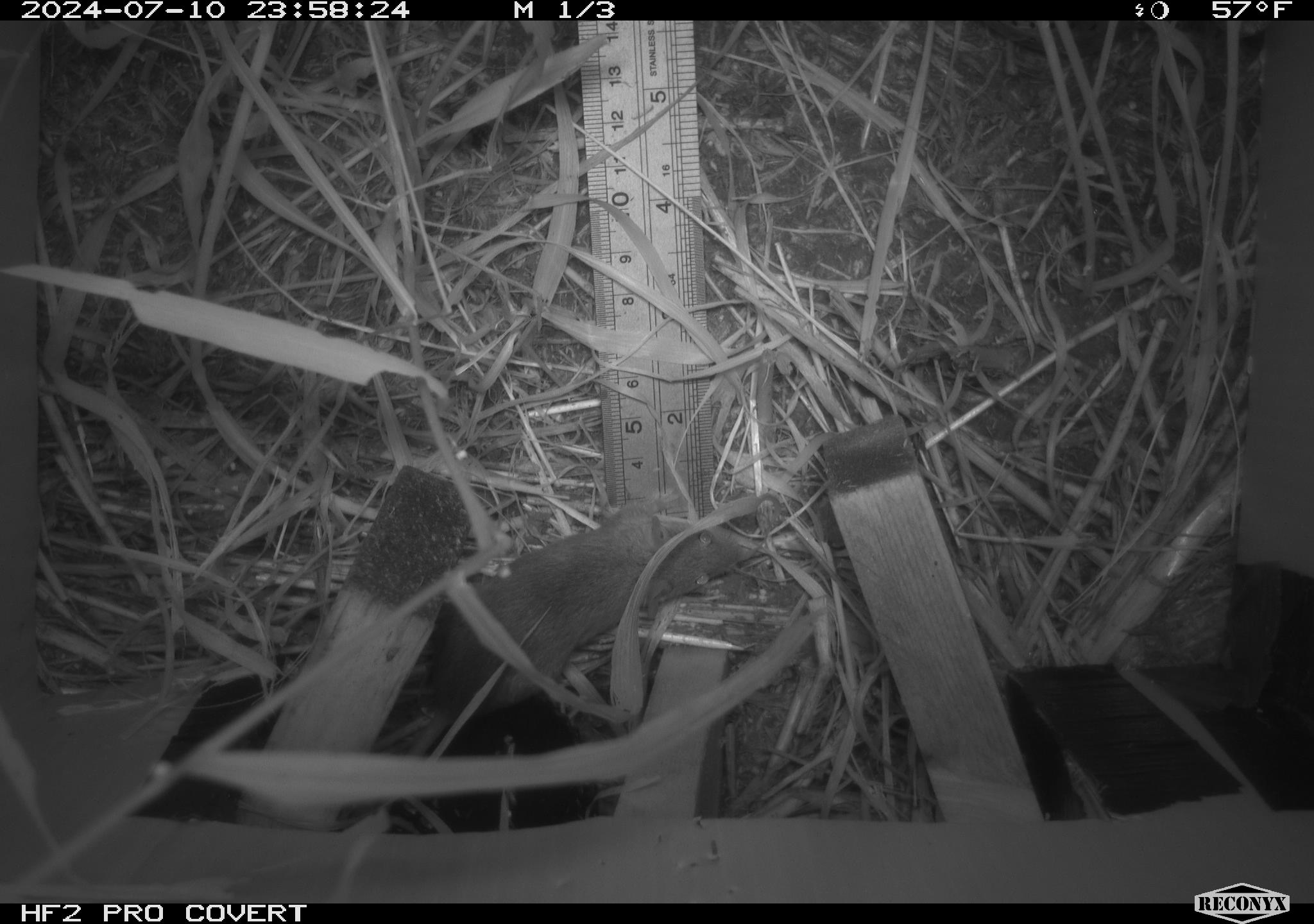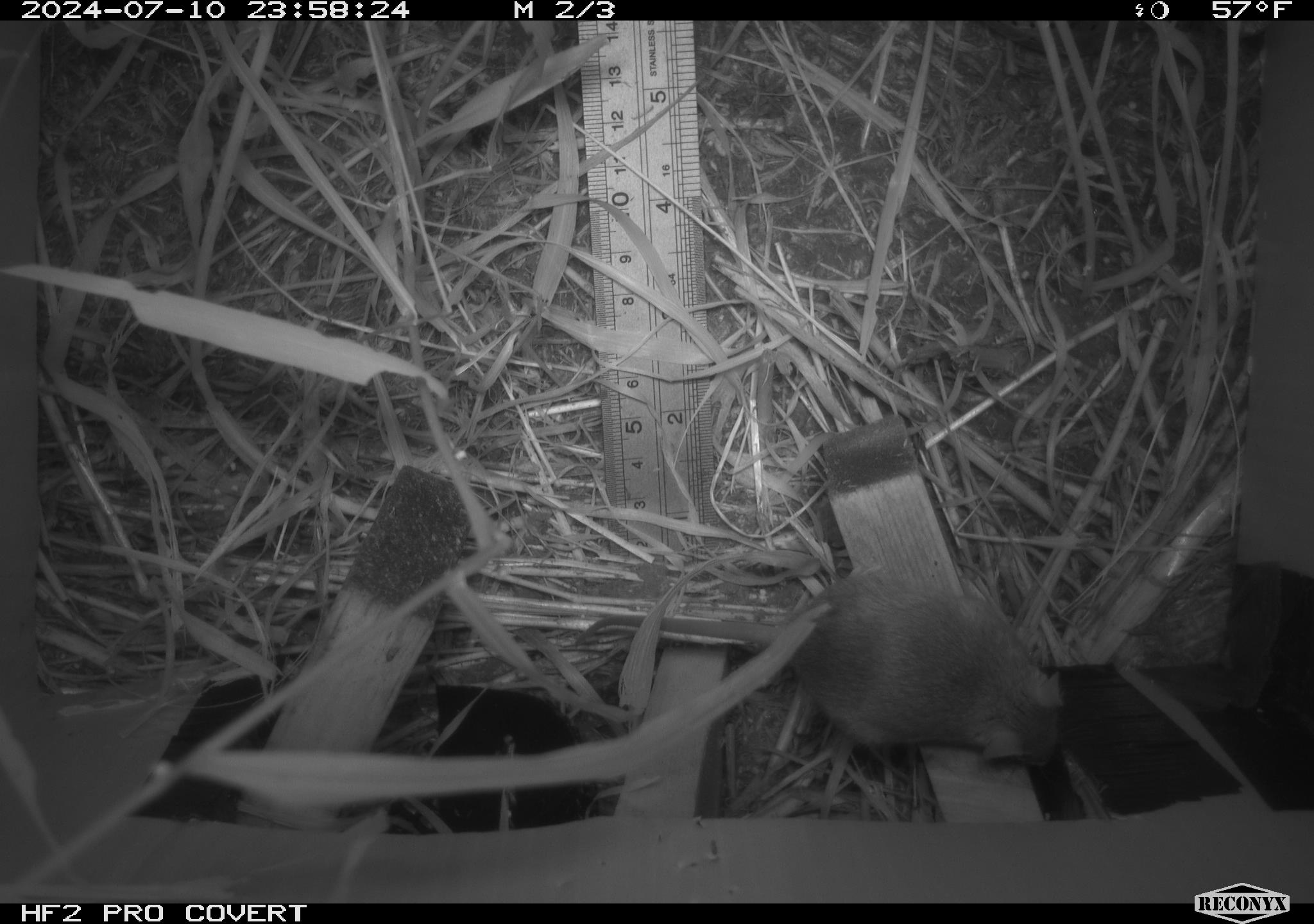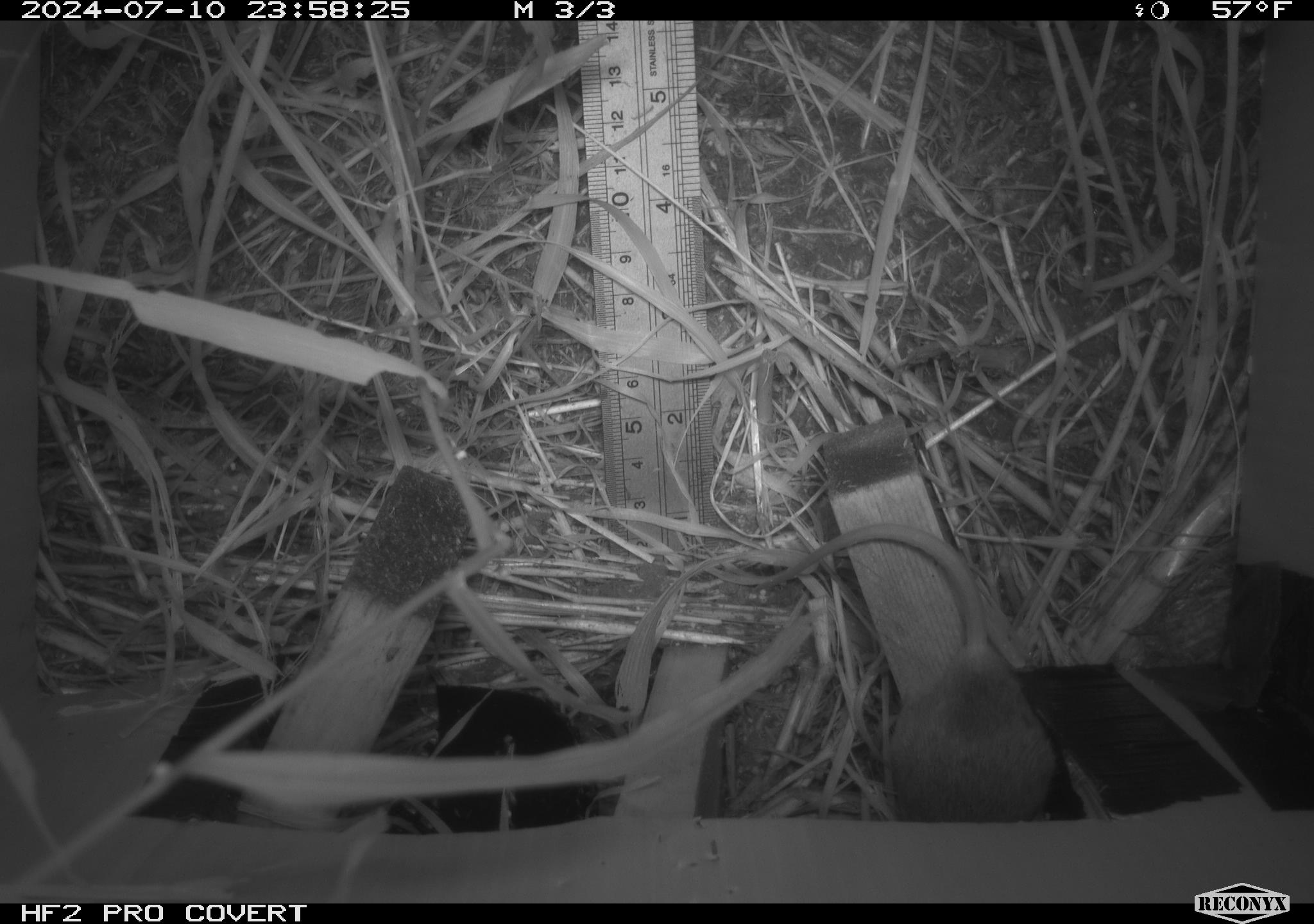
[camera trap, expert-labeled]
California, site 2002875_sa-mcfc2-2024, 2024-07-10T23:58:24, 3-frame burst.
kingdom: Animalia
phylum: Chordata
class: Mammalia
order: Rodentia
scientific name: Rodentia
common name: rodent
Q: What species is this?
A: Rodent (Rodentia).